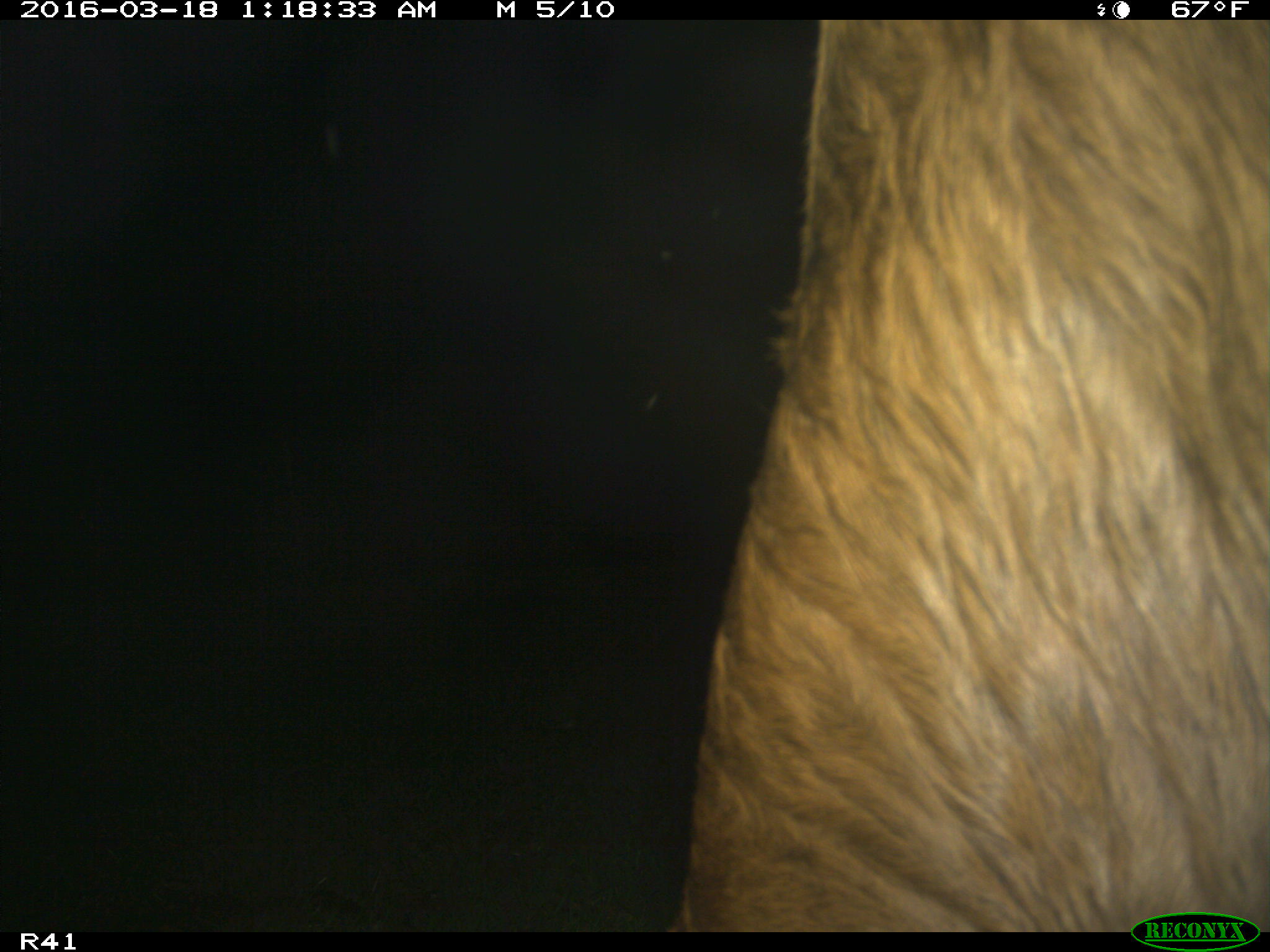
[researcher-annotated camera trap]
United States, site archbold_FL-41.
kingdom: Animalia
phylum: Chordata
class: Mammalia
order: Artiodactyla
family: Bovidae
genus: Bos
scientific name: Bos taurus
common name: domestic cow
Bos taurus (domestic cow).